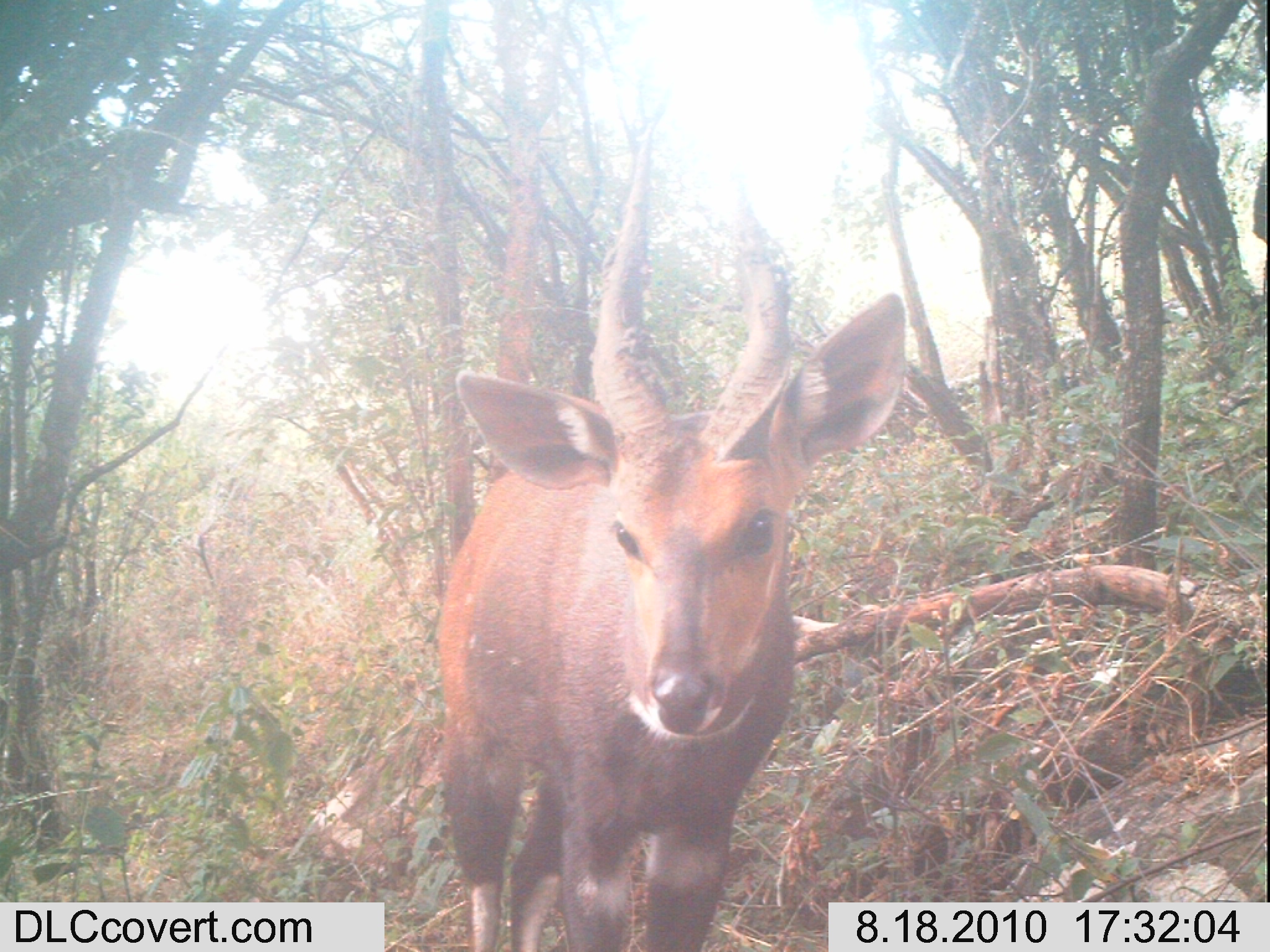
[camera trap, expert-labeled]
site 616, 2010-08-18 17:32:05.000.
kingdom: Animalia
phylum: Chordata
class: Mammalia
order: Artiodactyla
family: Bovidae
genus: Tragelaphus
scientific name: Tragelaphus scriptus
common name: bushbuck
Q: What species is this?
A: Tragelaphus scriptus (bushbuck).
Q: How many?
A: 1.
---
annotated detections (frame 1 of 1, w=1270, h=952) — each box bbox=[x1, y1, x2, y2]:
tragelaphus scriptus: bbox=[436, 204, 907, 950]